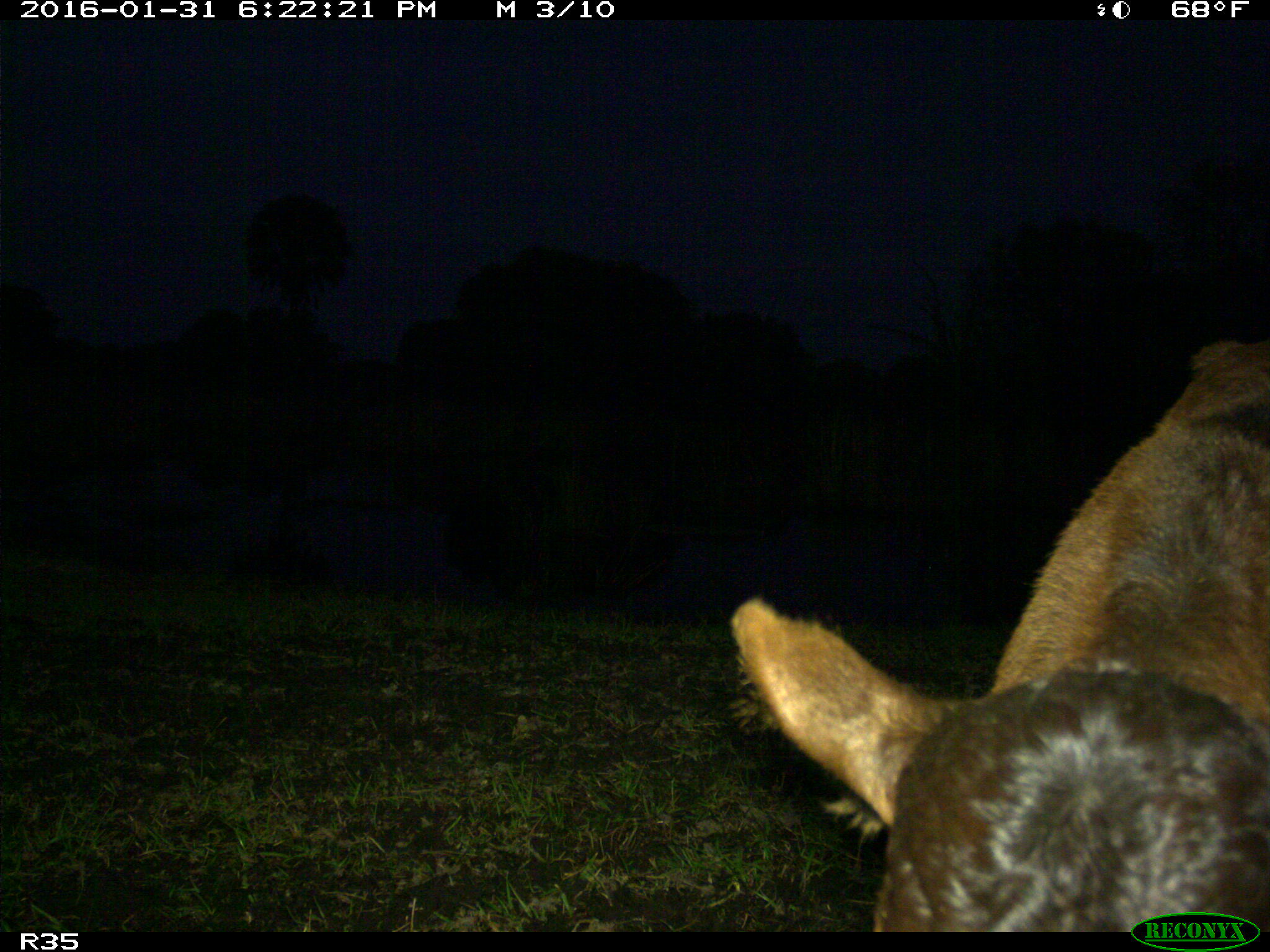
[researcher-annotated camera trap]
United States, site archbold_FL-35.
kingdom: Animalia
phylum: Chordata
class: Mammalia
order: Artiodactyla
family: Bovidae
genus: Bos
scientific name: Bos taurus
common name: domestic cow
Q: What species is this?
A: Bos taurus (domestic cow).